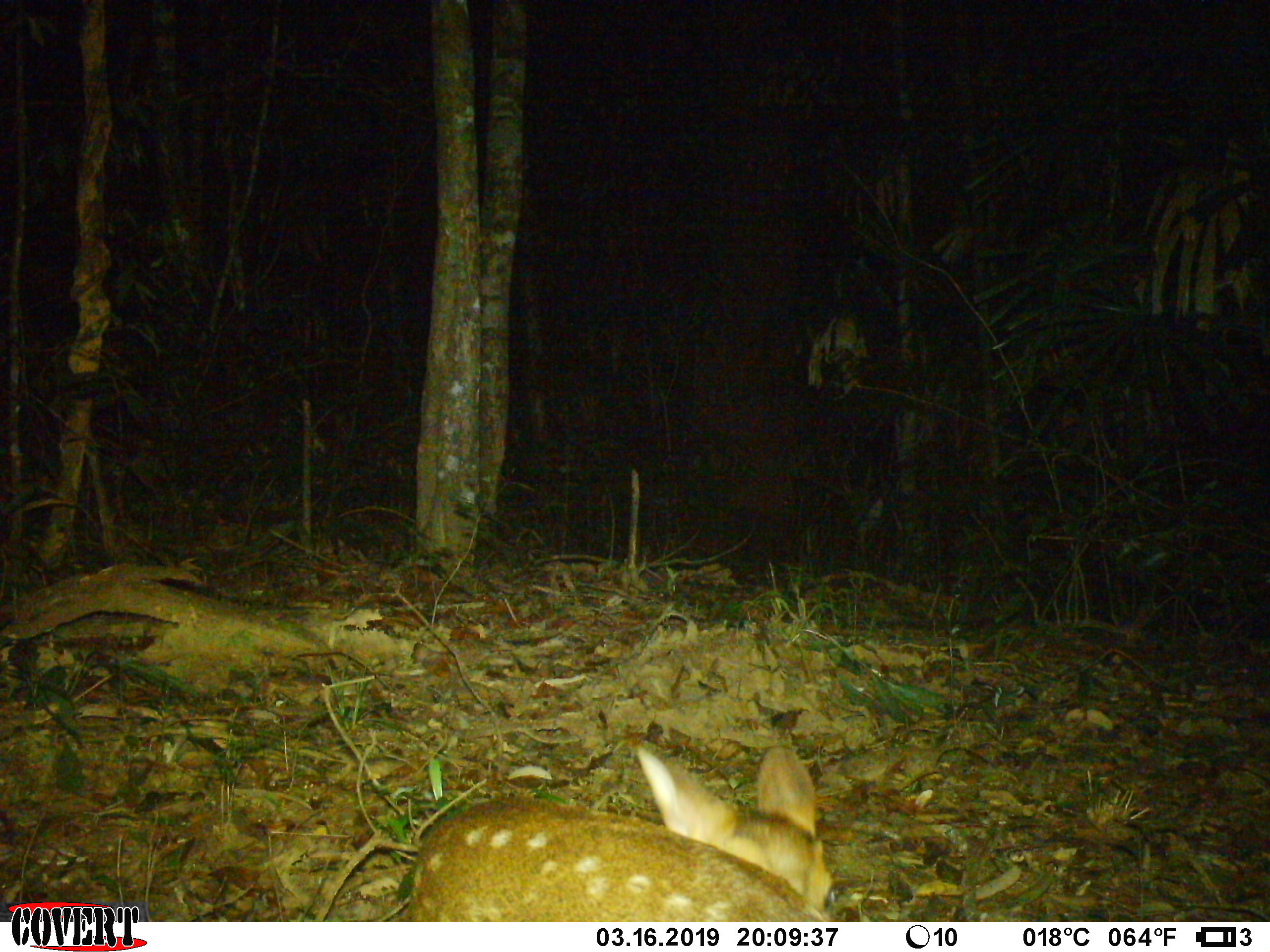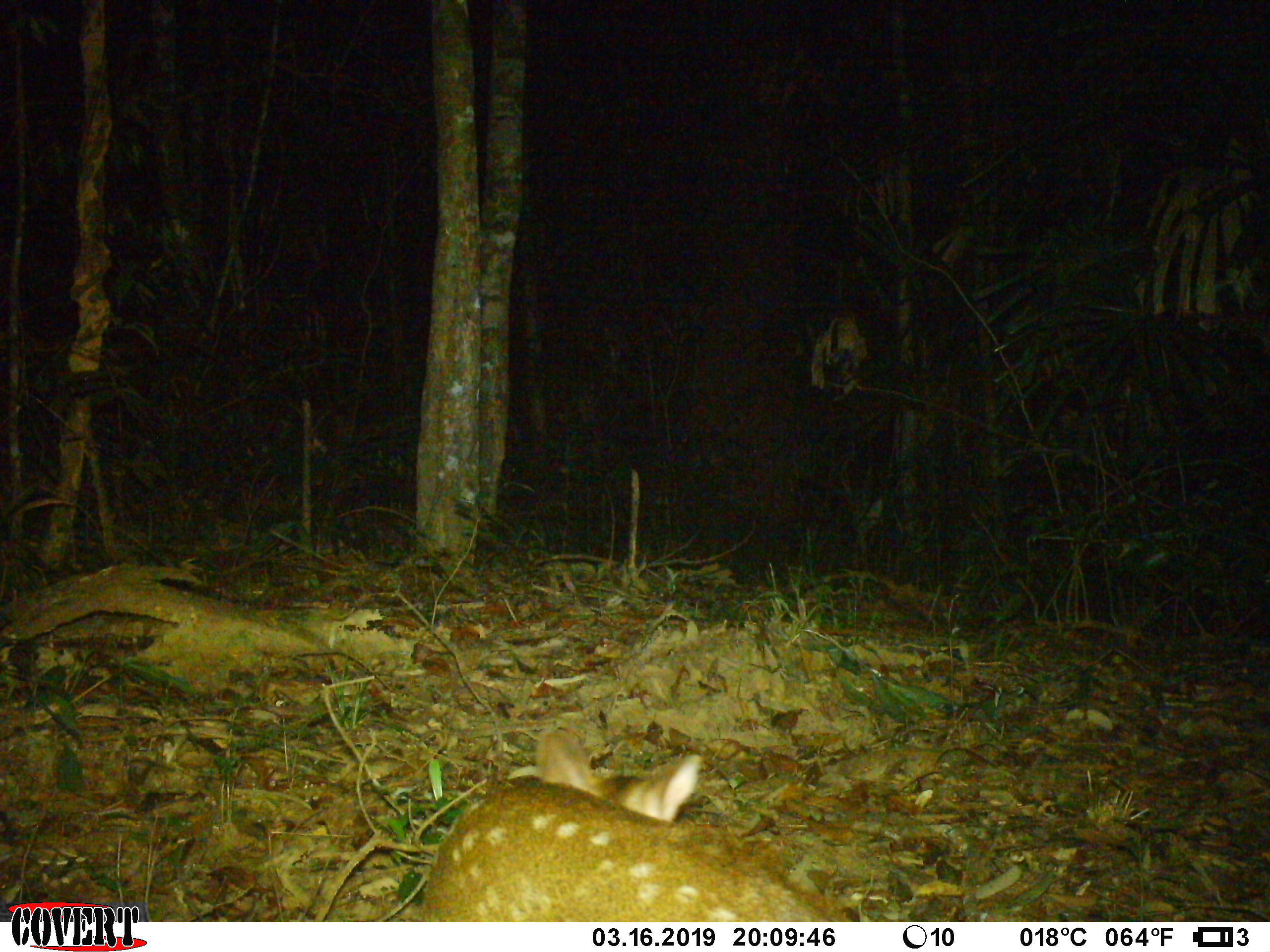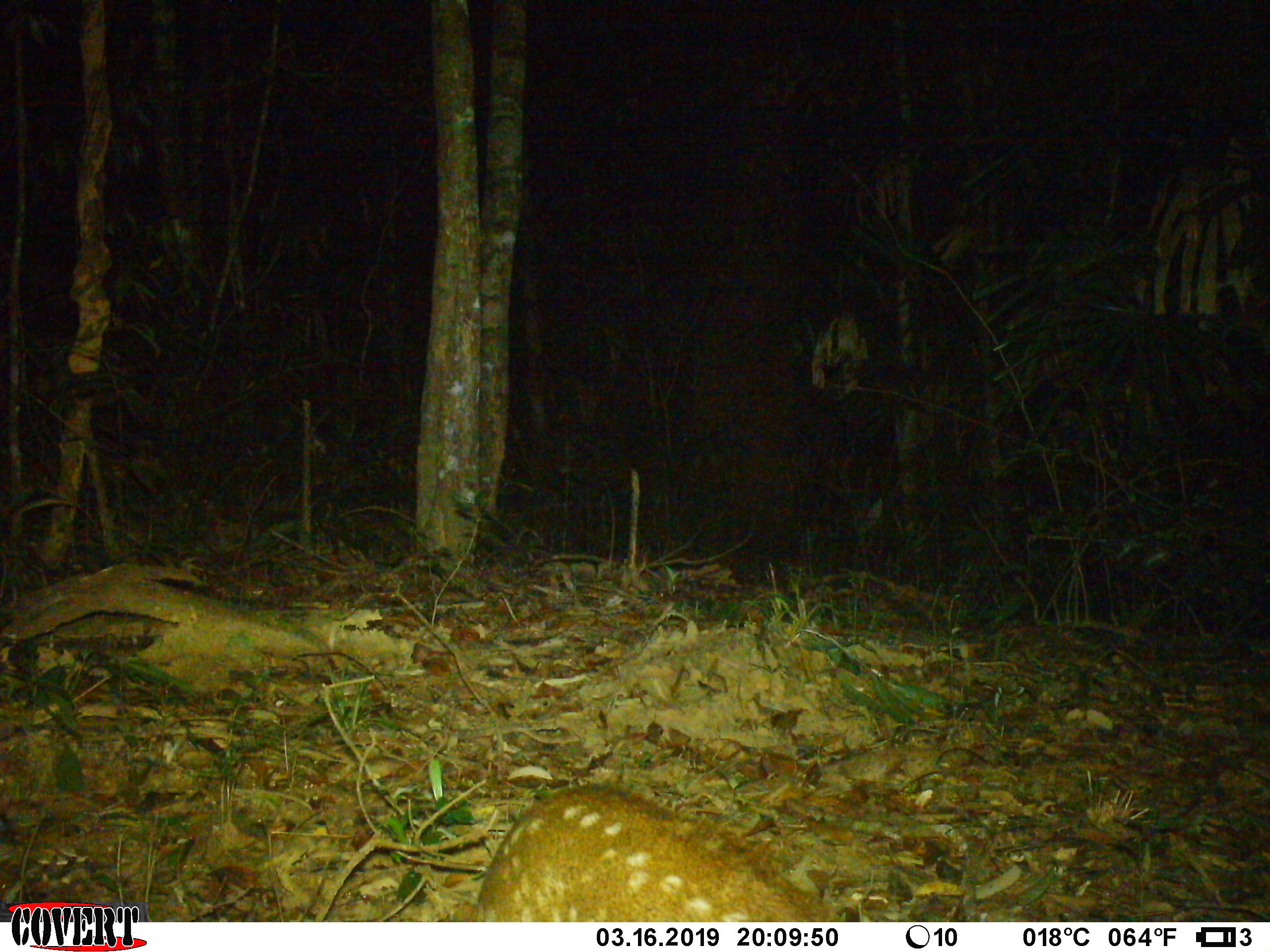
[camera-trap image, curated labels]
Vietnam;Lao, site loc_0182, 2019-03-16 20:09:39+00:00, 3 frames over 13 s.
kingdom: Animalia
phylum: Chordata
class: Mammalia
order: Artiodactyla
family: Cervidae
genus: Muntiacus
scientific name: Muntiacus vuquangensis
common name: large-antlered muntjac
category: large antlered muntjac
Large antlered muntjac (large-antlered muntjac) (Muntiacus vuquangensis). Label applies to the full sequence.